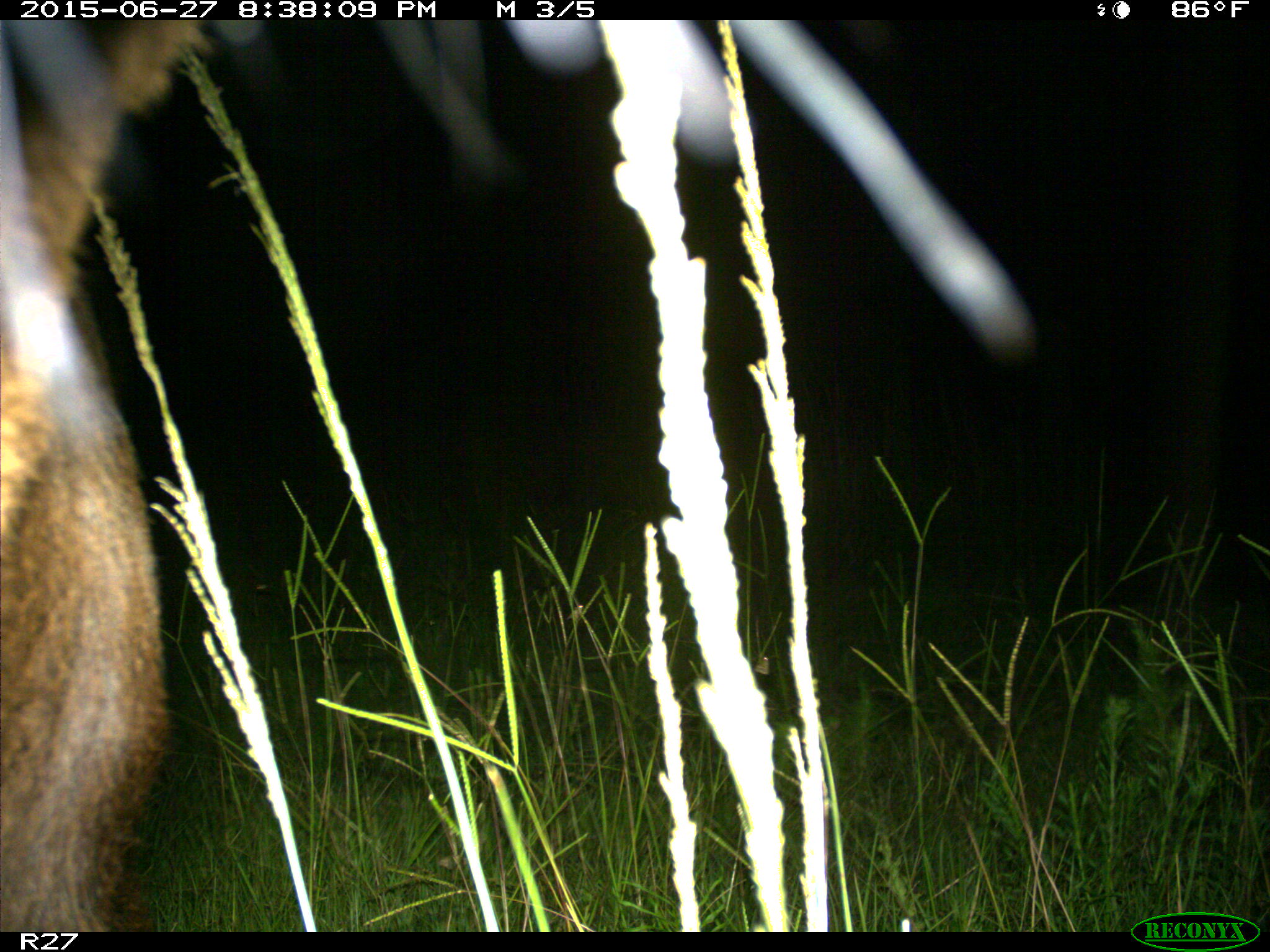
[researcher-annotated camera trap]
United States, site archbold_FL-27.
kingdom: Animalia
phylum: Chordata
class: Mammalia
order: Artiodactyla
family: Bovidae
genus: Bos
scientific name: Bos taurus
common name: domestic cow